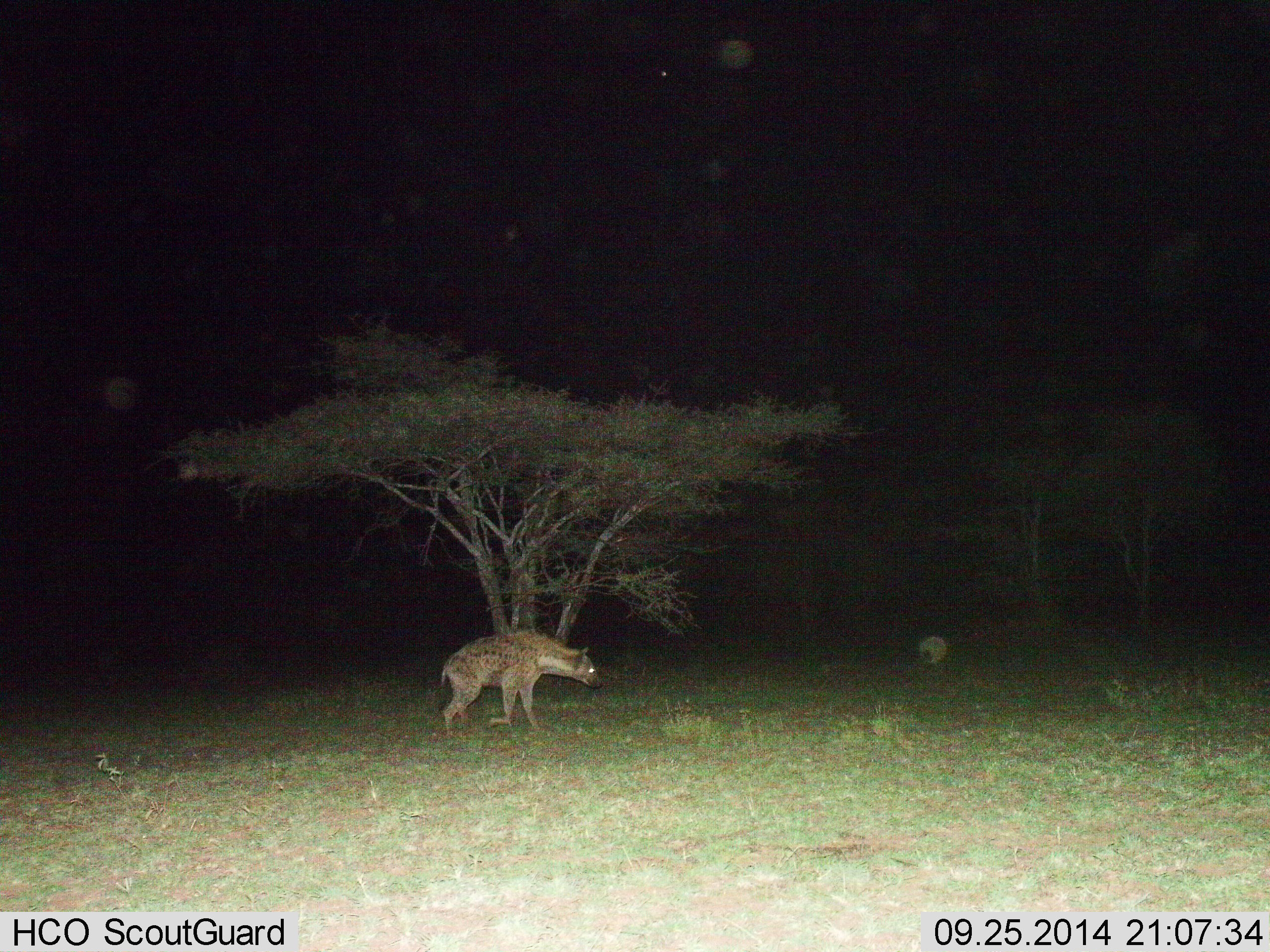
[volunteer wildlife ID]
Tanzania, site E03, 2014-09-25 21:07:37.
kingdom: Animalia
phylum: Chordata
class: Mammalia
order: Carnivora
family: Hyaenidae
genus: Crocuta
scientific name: Crocuta crocuta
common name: spotted hyena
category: hyenaspotted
Hyenaspotted (spotted hyena) (Crocuta crocuta), count 1. Behavior (volunteer vote fractions): standing 20%, resting 0%, moving 80%, interacting 0%. Young present (vote fraction): 0%. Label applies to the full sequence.